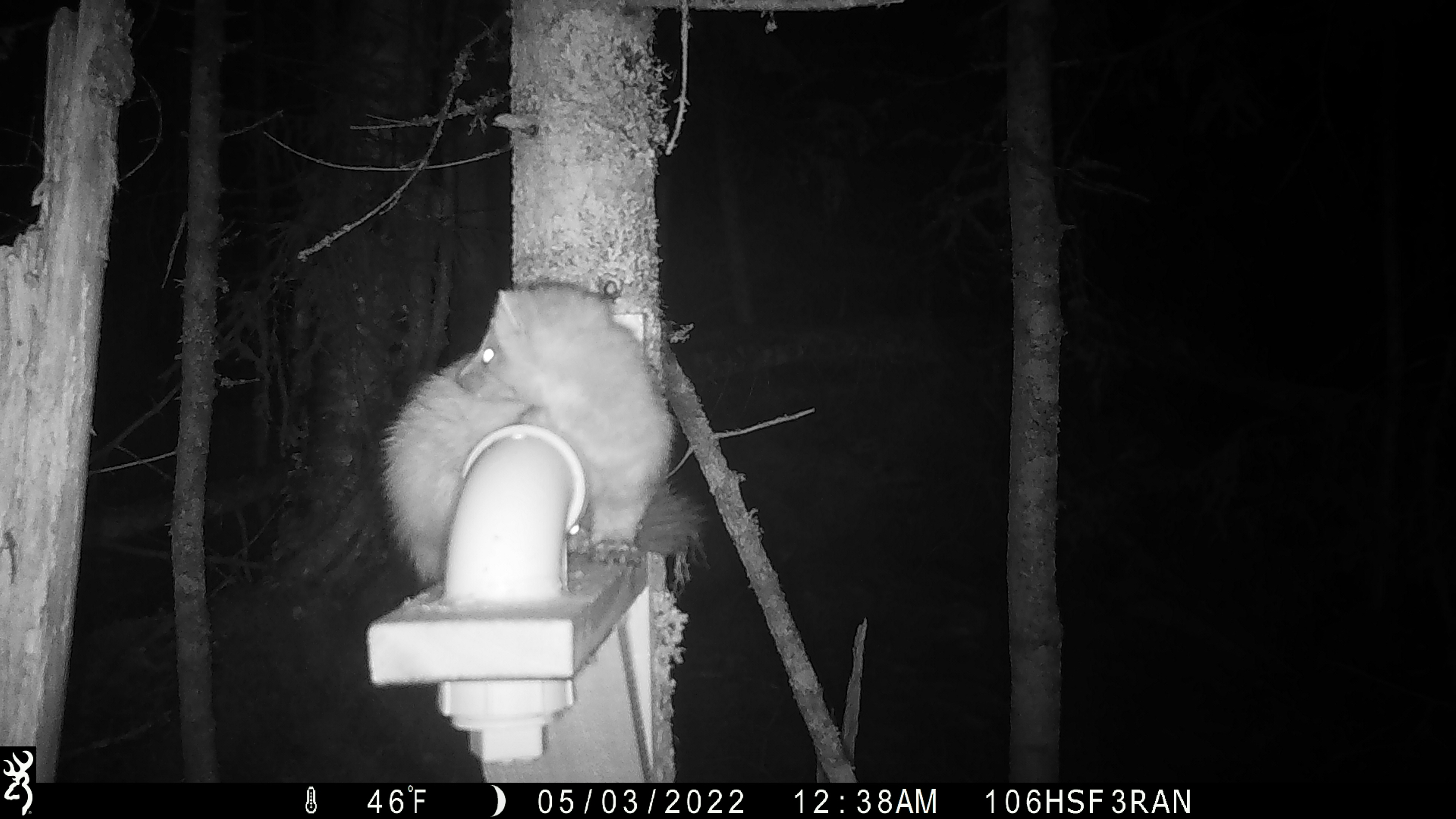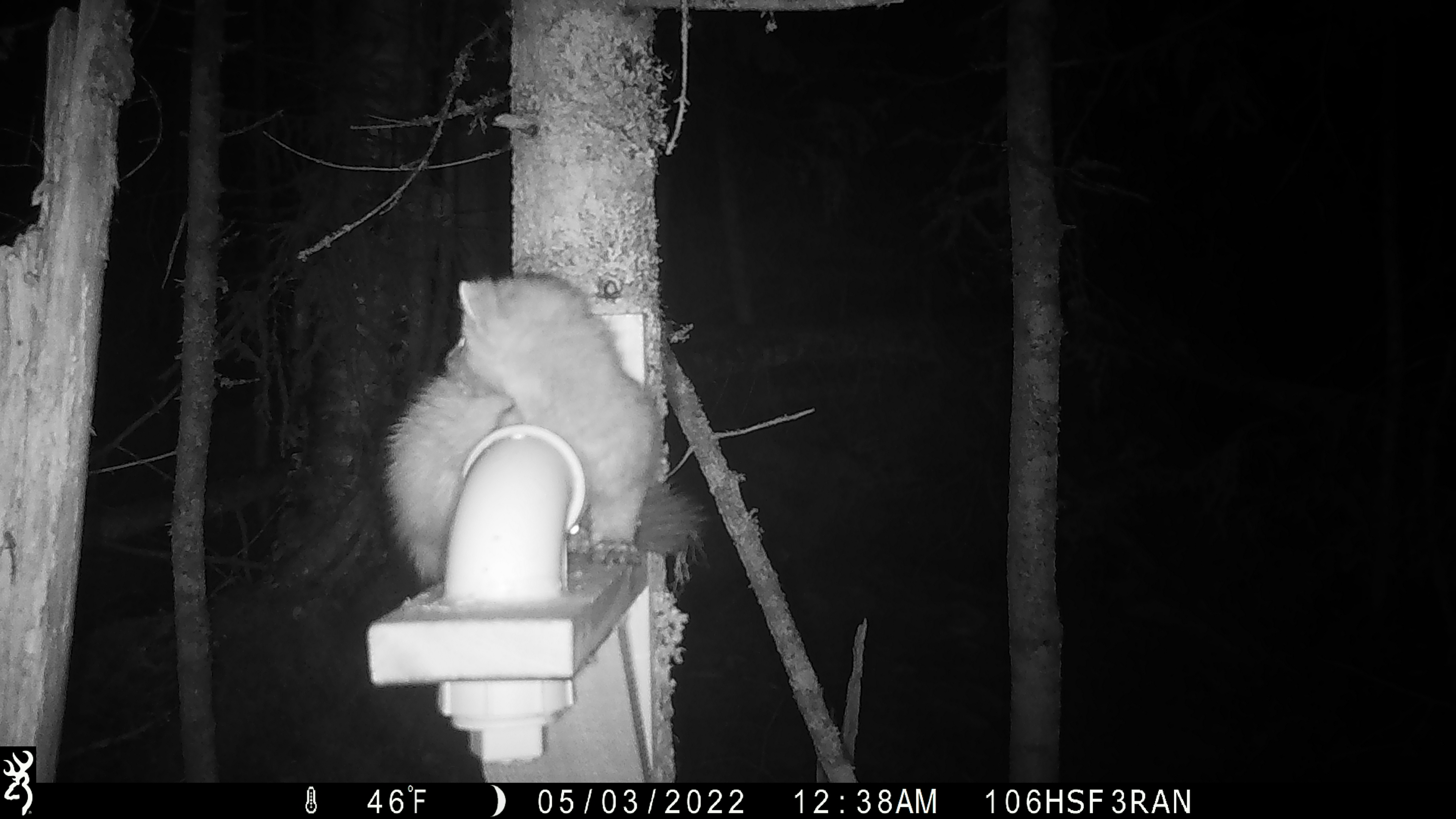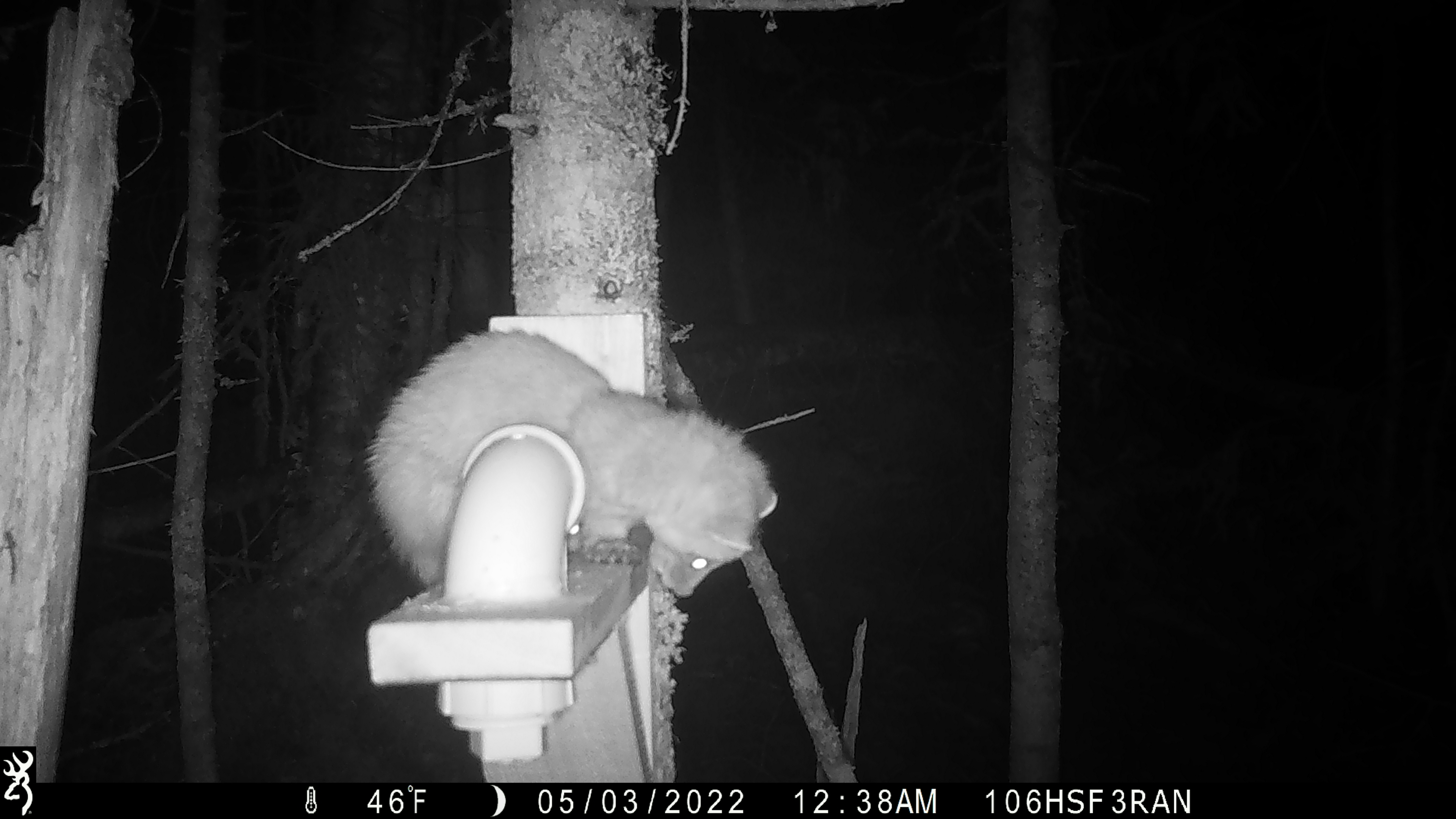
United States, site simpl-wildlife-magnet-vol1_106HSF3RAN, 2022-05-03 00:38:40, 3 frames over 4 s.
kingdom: Animalia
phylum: Chordata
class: Mammalia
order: Carnivora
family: Mustelidae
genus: Martes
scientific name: Martes americana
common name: american marten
American marten (Martes americana).